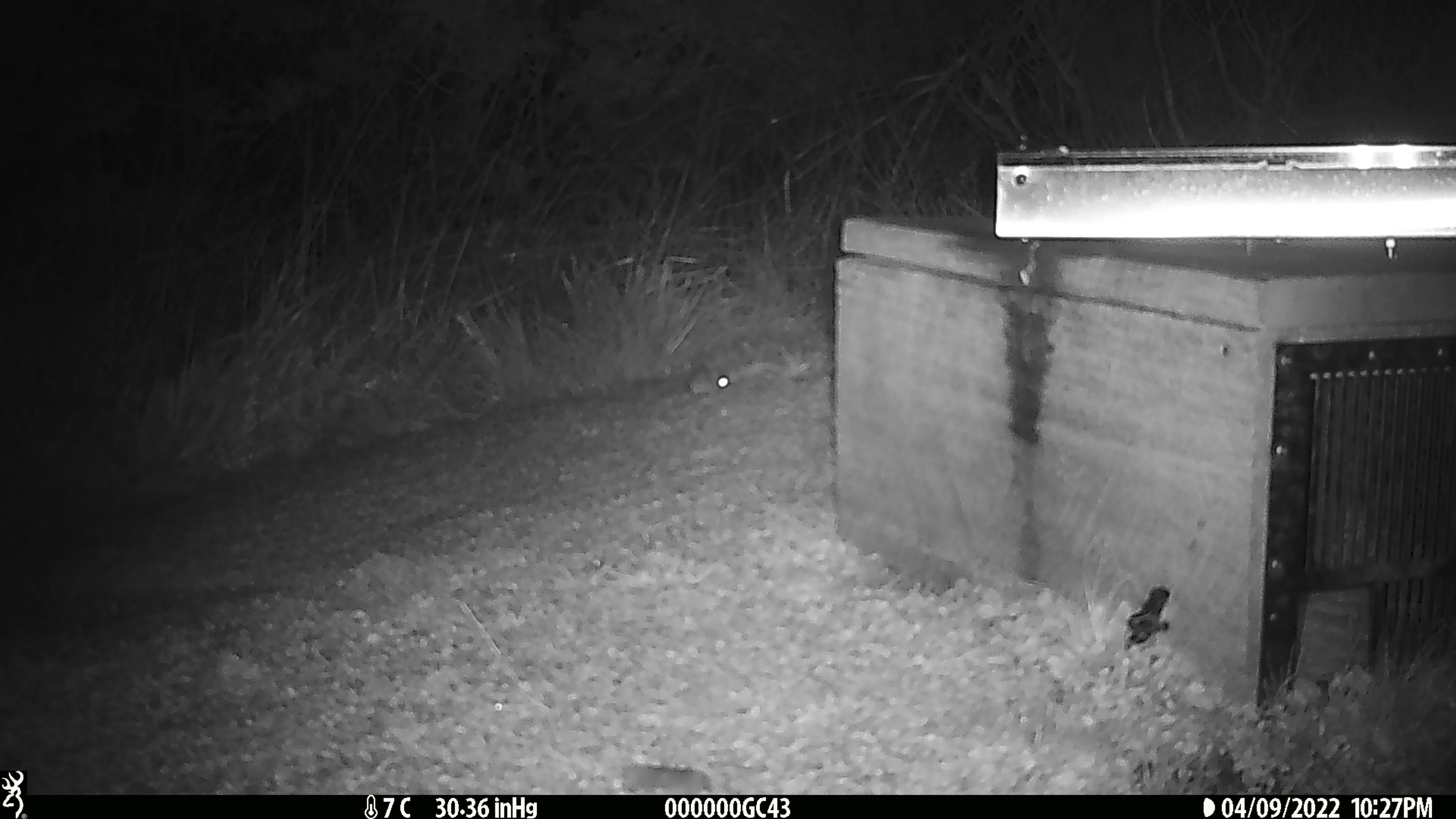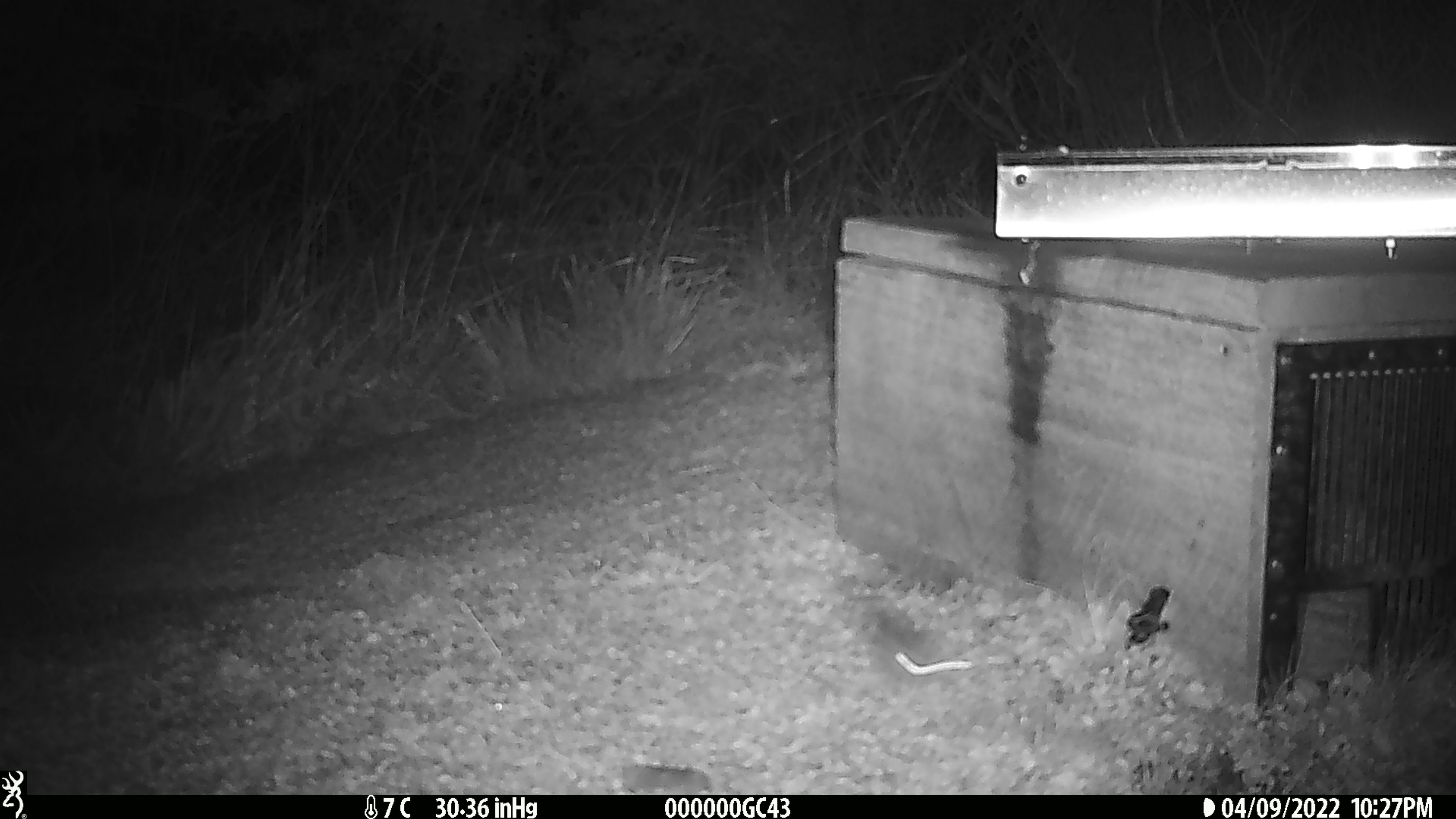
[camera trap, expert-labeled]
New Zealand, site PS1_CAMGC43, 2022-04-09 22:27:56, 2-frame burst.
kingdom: Animalia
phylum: Chordata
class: Mammalia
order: Rodentia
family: Muridae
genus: Mus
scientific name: Mus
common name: mouse